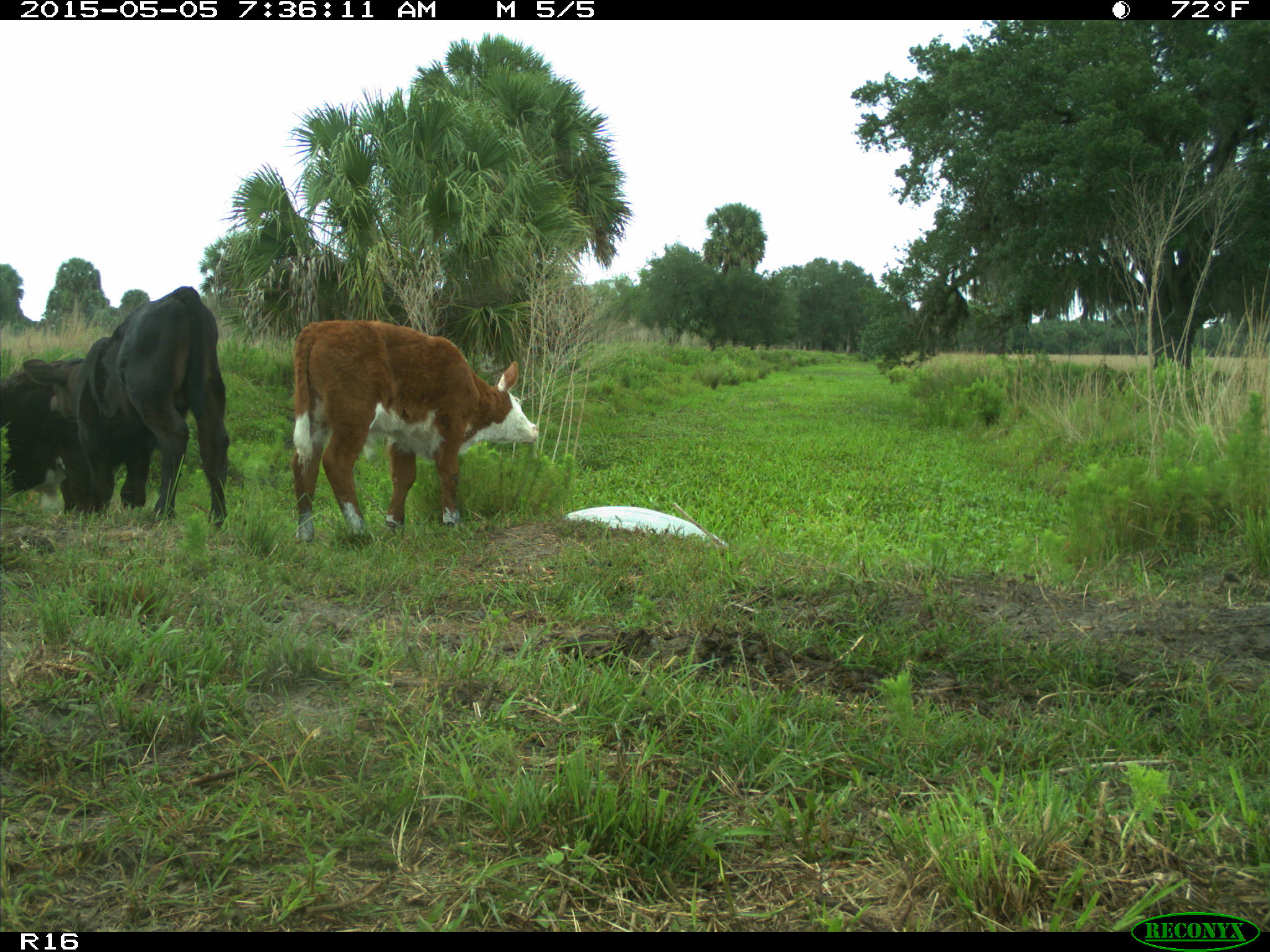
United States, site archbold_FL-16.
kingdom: Animalia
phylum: Chordata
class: Mammalia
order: Artiodactyla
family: Bovidae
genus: Bos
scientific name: Bos taurus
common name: domestic cow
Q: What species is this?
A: Bos taurus (domestic cow).